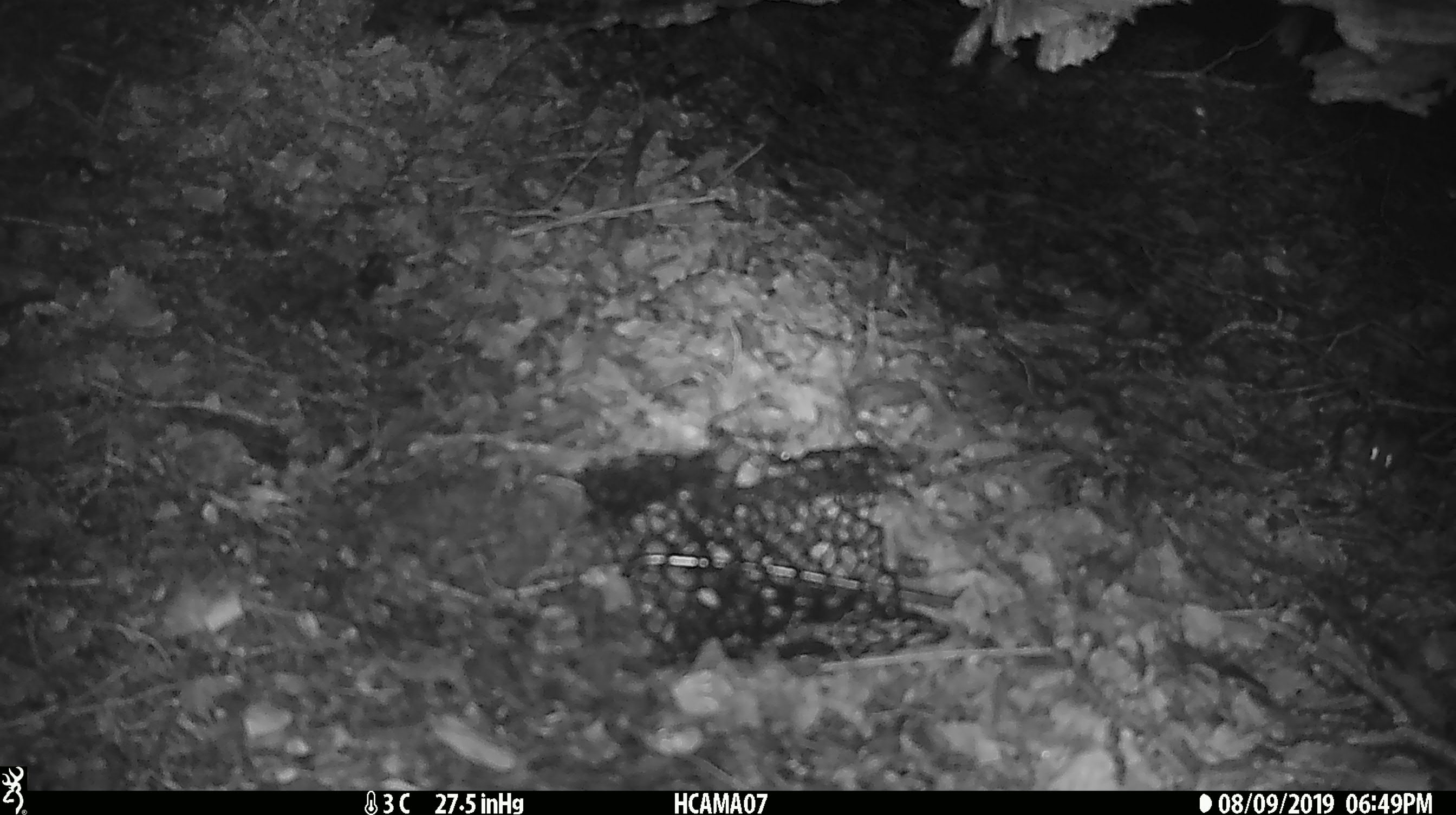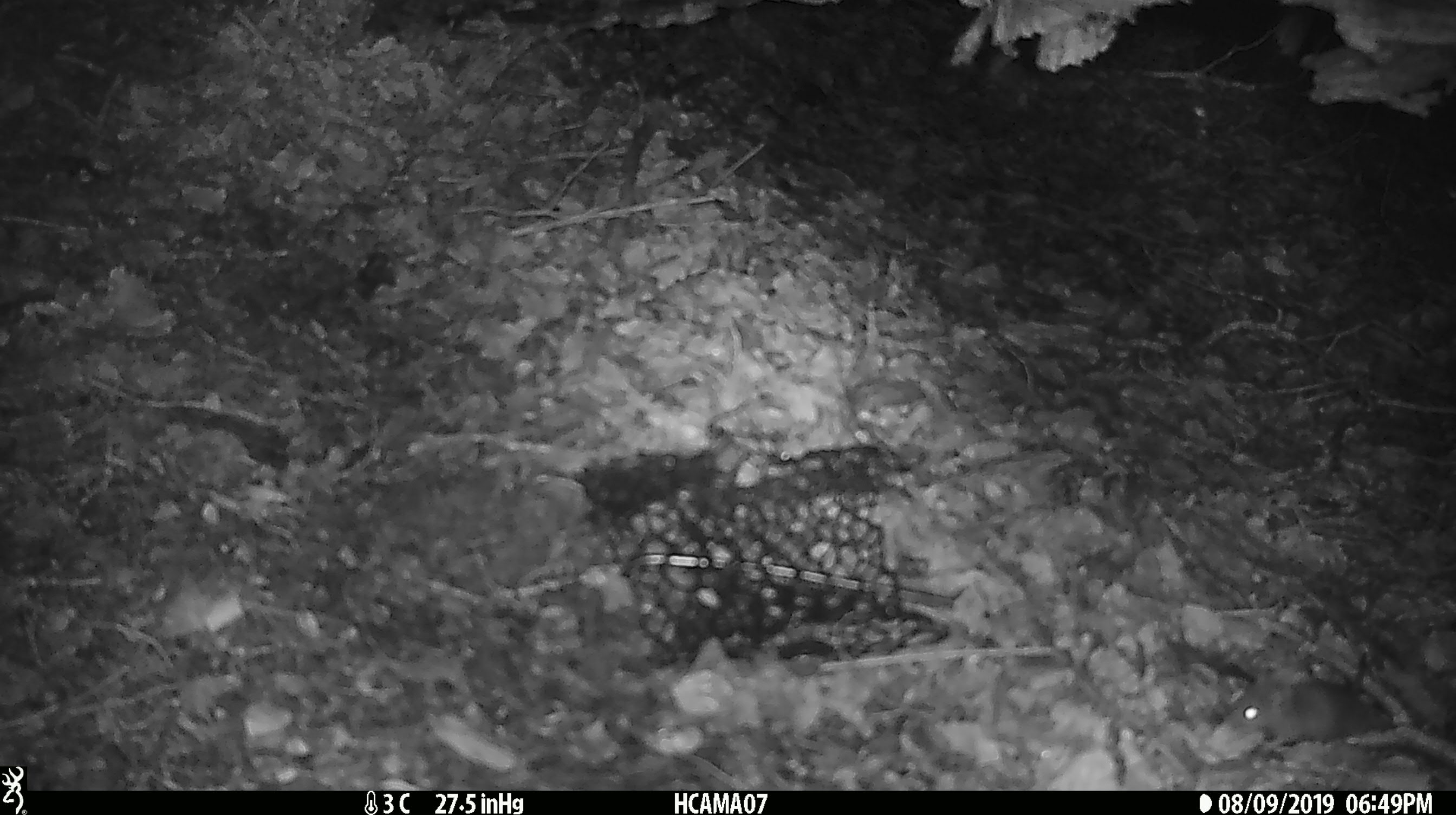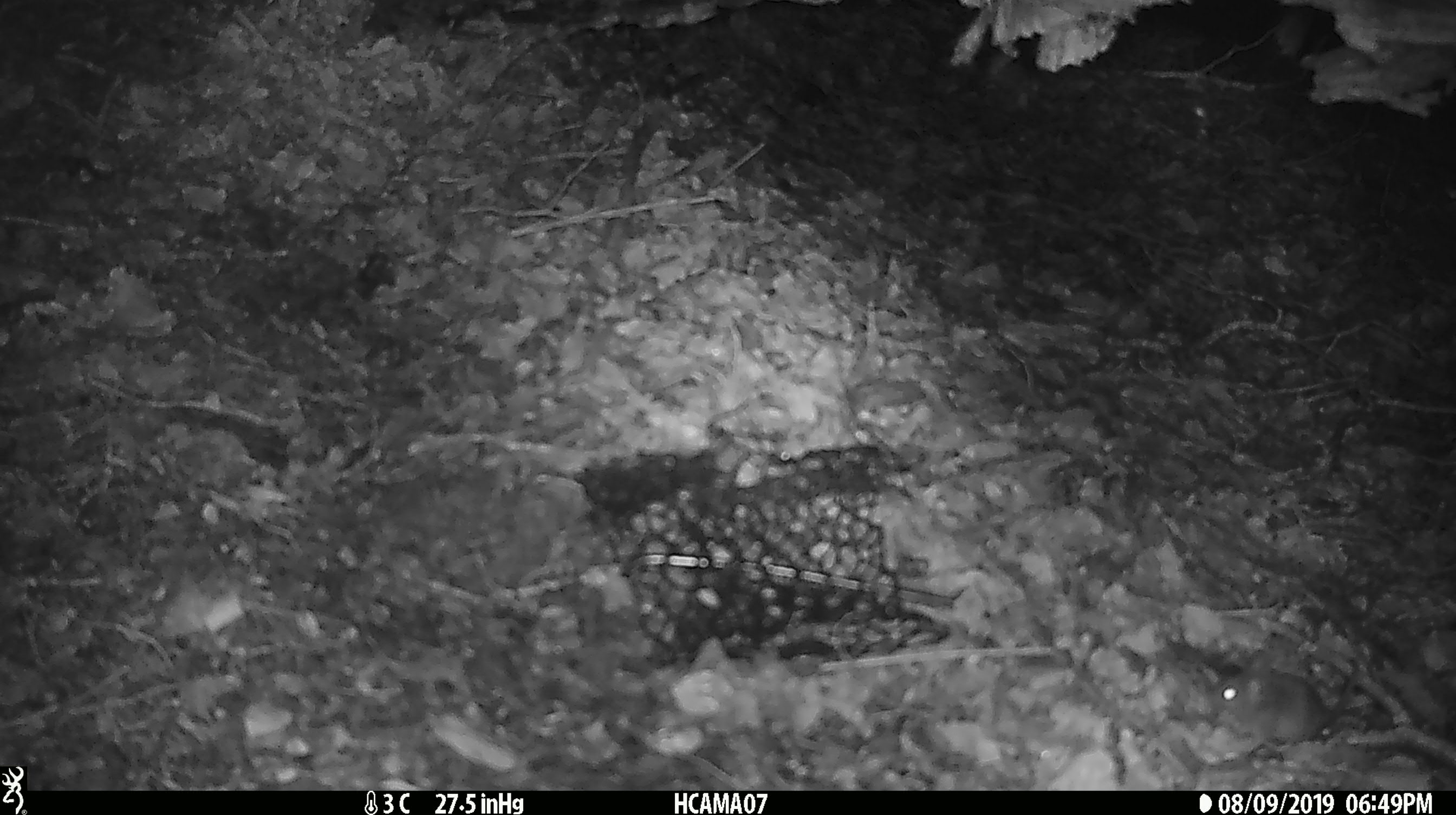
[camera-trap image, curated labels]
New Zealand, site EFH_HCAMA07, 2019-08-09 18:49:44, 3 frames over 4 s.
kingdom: Animalia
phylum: Chordata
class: Mammalia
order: Rodentia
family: Muridae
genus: Mus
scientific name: Mus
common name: mouse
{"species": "mouse (Mus)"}